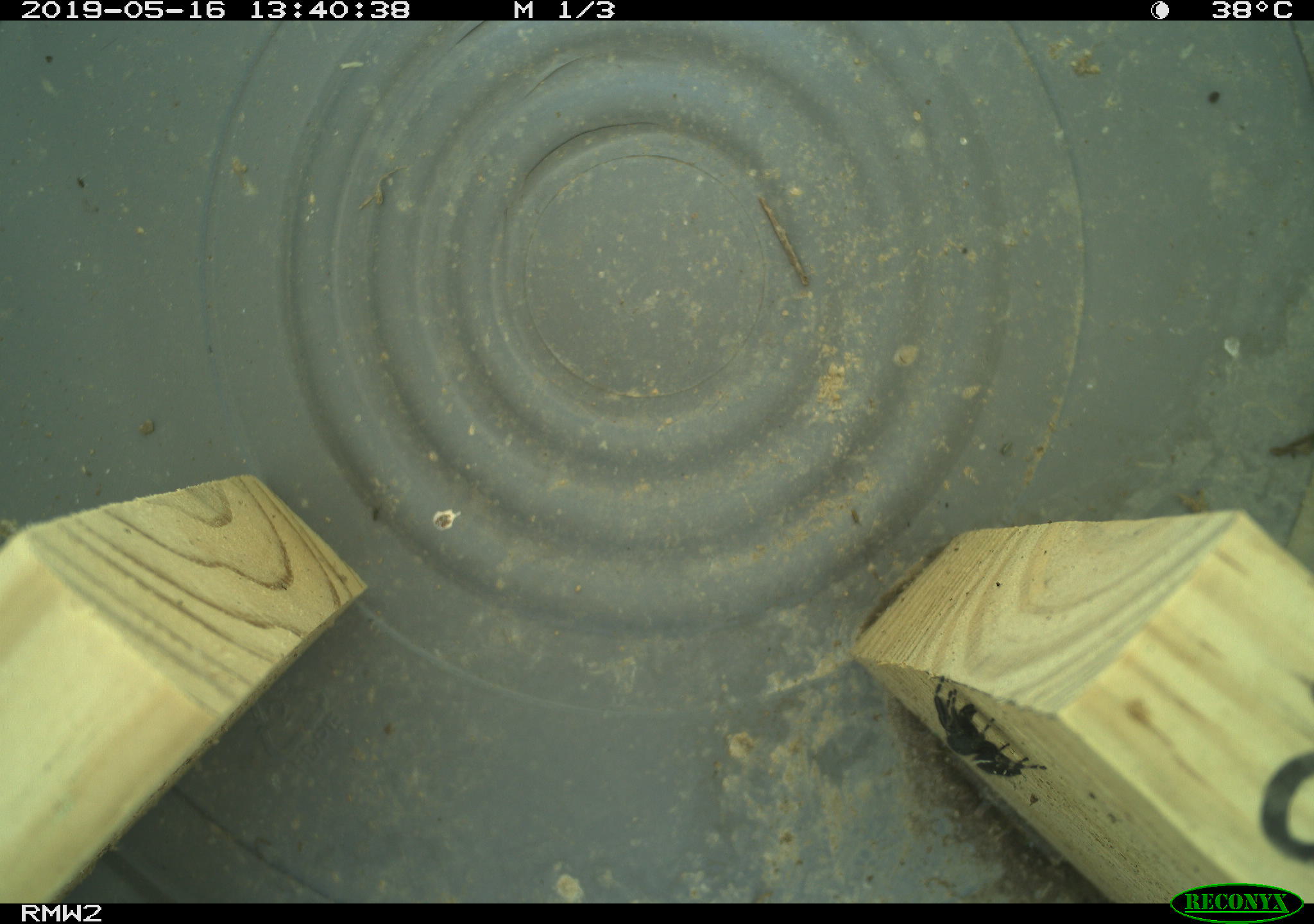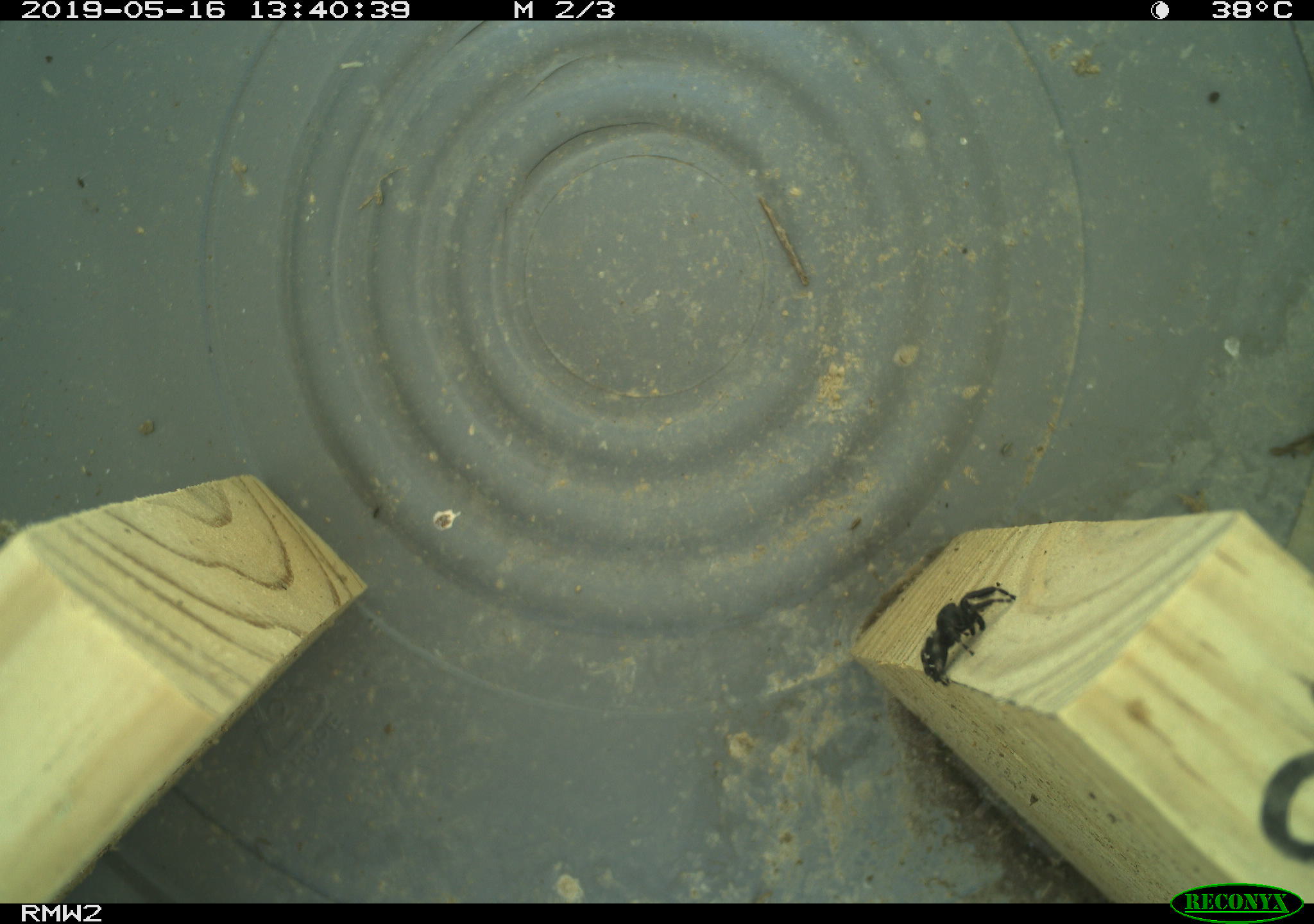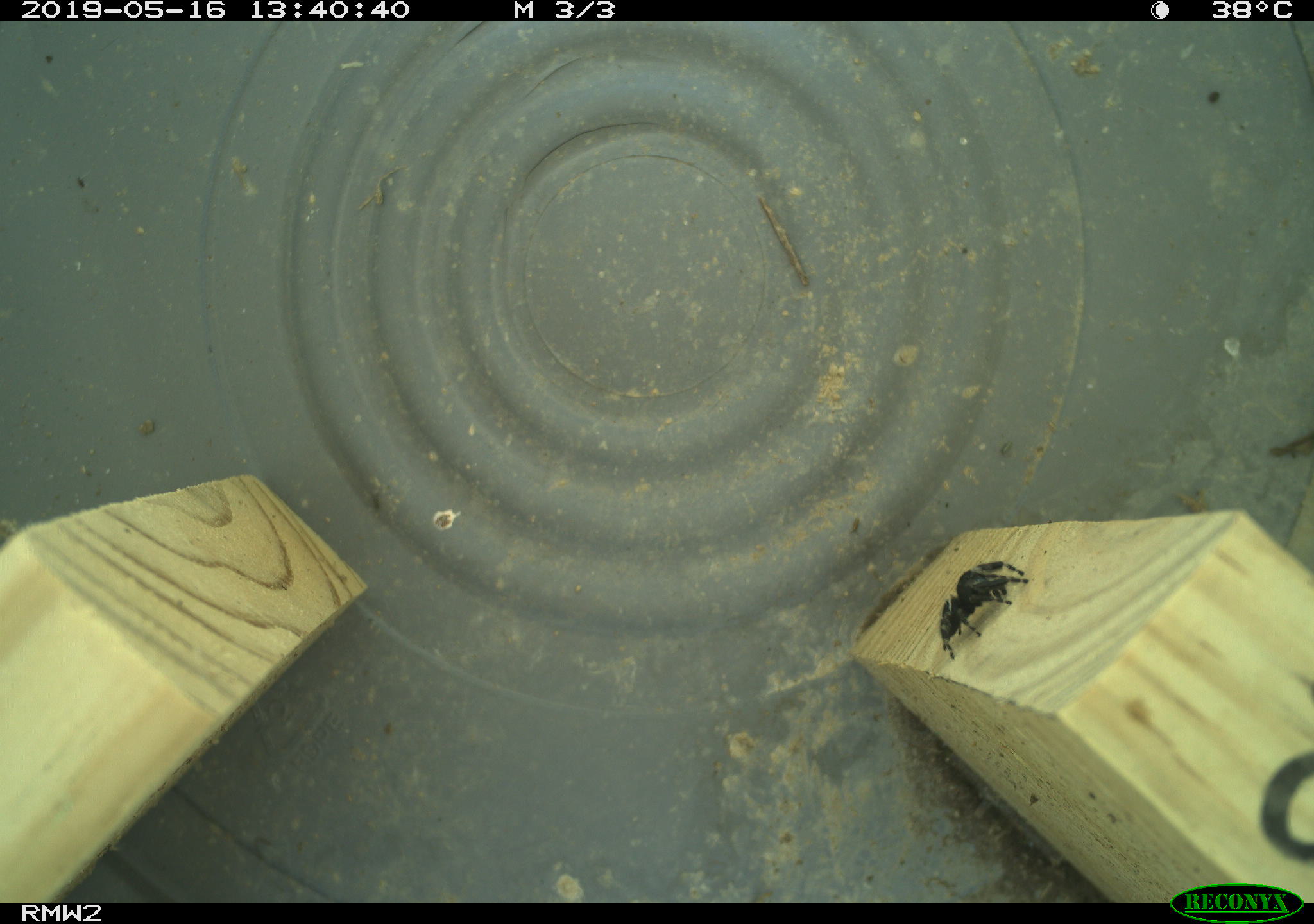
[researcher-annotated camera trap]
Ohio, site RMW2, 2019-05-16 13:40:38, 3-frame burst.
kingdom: Animalia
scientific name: Animalia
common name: animal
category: invertebrate